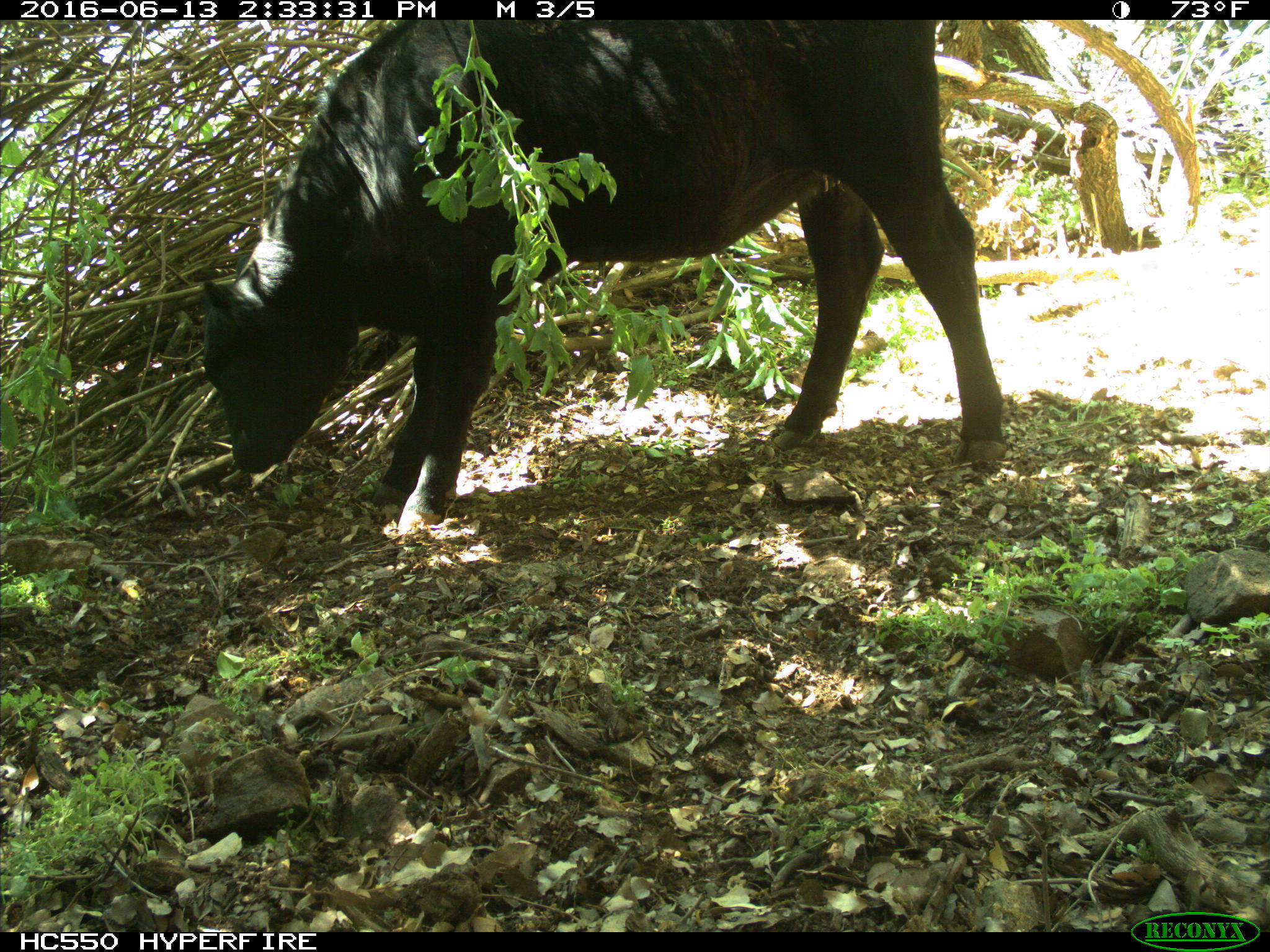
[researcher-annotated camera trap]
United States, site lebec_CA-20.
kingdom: Animalia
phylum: Chordata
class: Mammalia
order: Artiodactyla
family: Bovidae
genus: Bos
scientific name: Bos taurus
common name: domestic cow